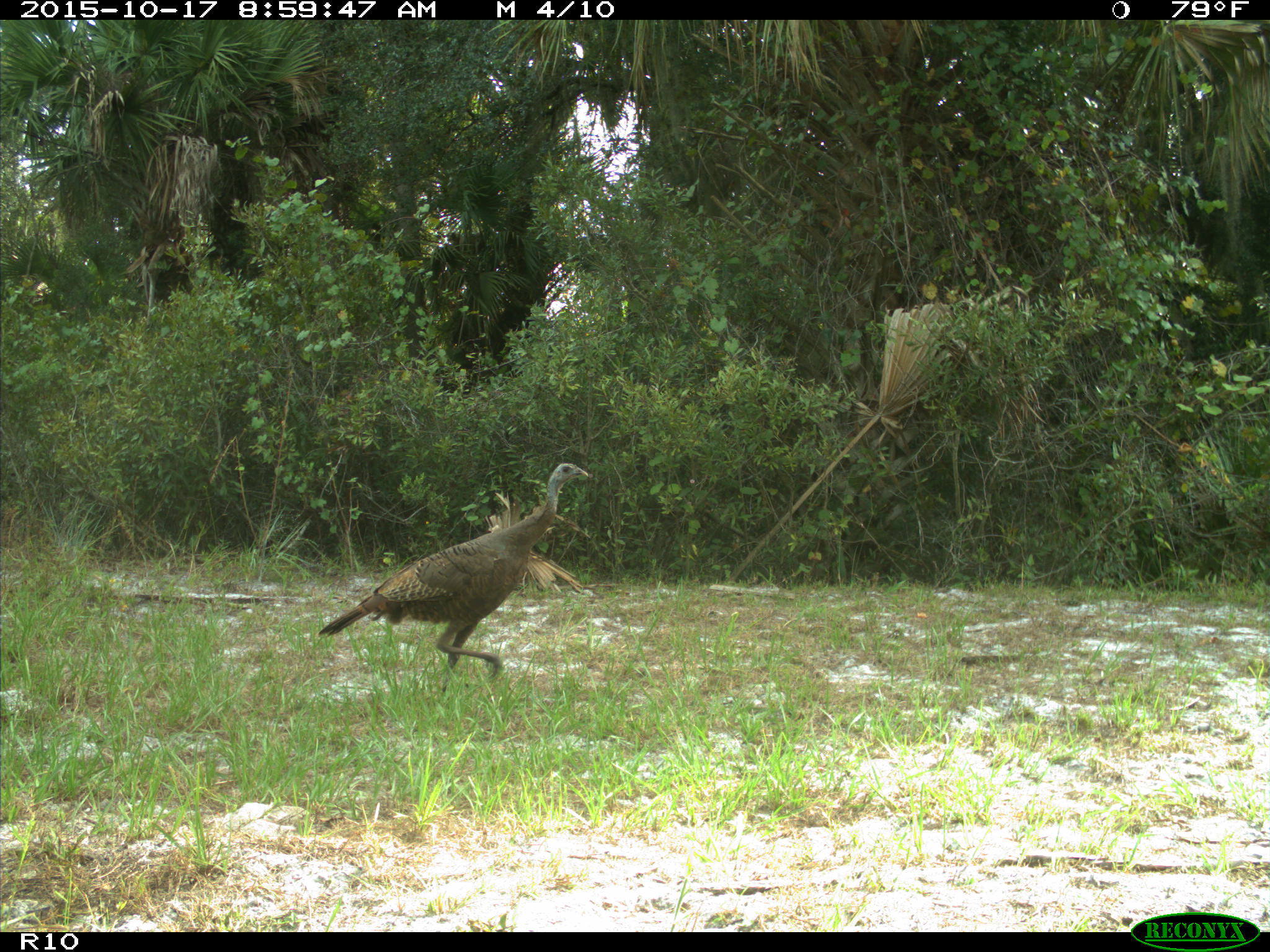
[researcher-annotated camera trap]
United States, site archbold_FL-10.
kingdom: Animalia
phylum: Chordata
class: Aves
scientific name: Aves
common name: birds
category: unidentified bird